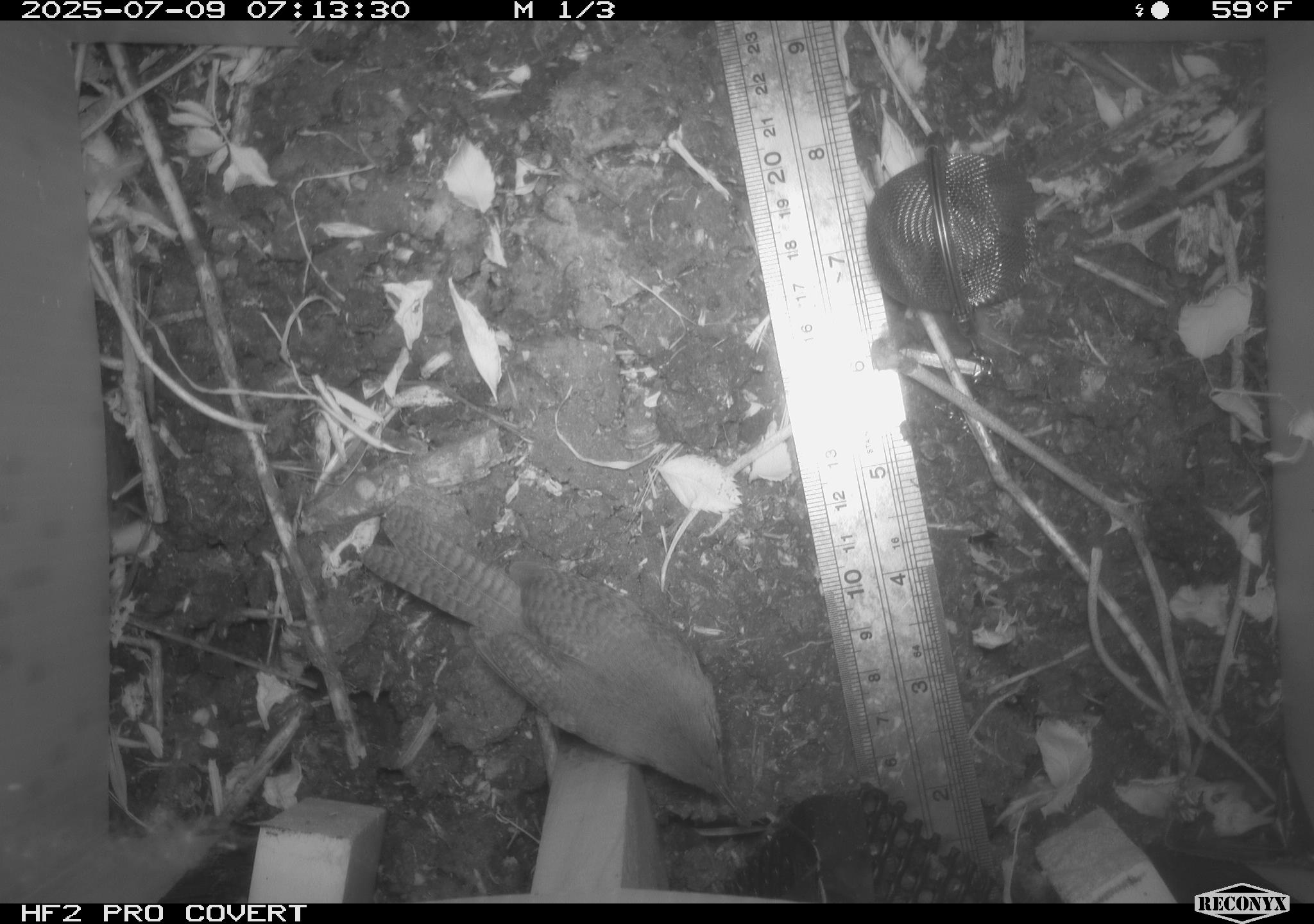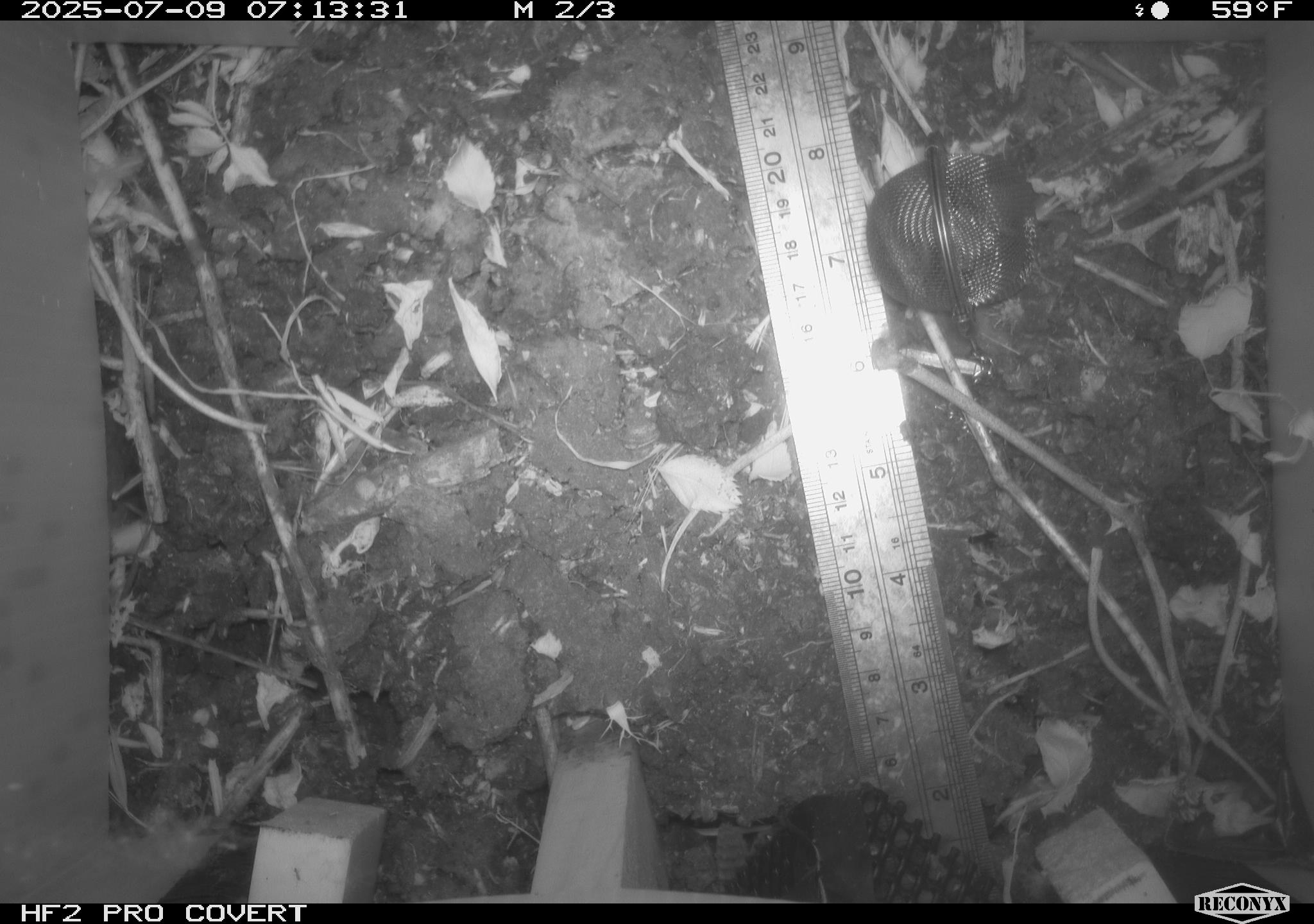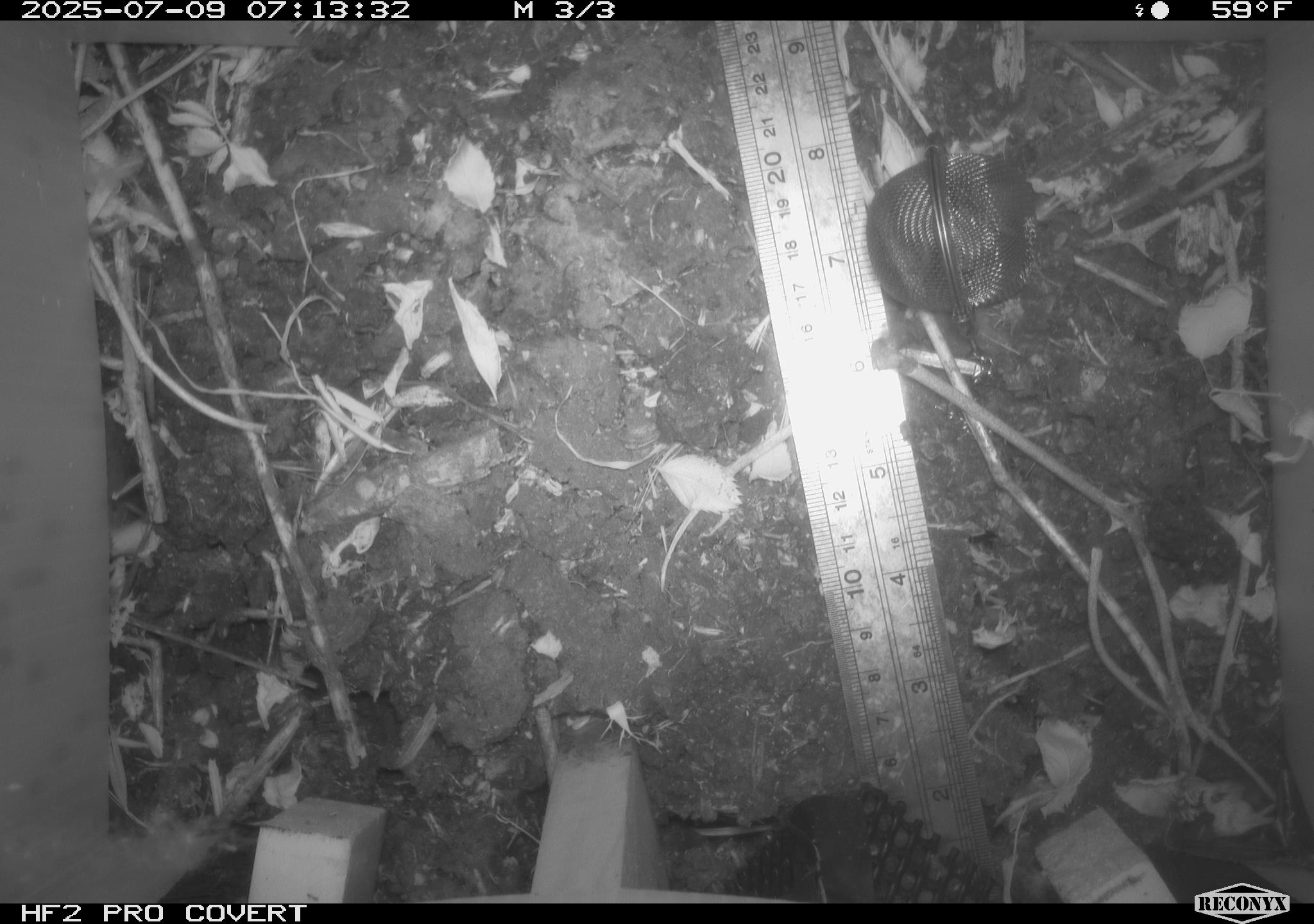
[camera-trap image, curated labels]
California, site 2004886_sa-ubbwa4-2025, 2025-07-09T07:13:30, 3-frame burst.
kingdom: Animalia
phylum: Chordata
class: Aves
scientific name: Aves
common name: bird